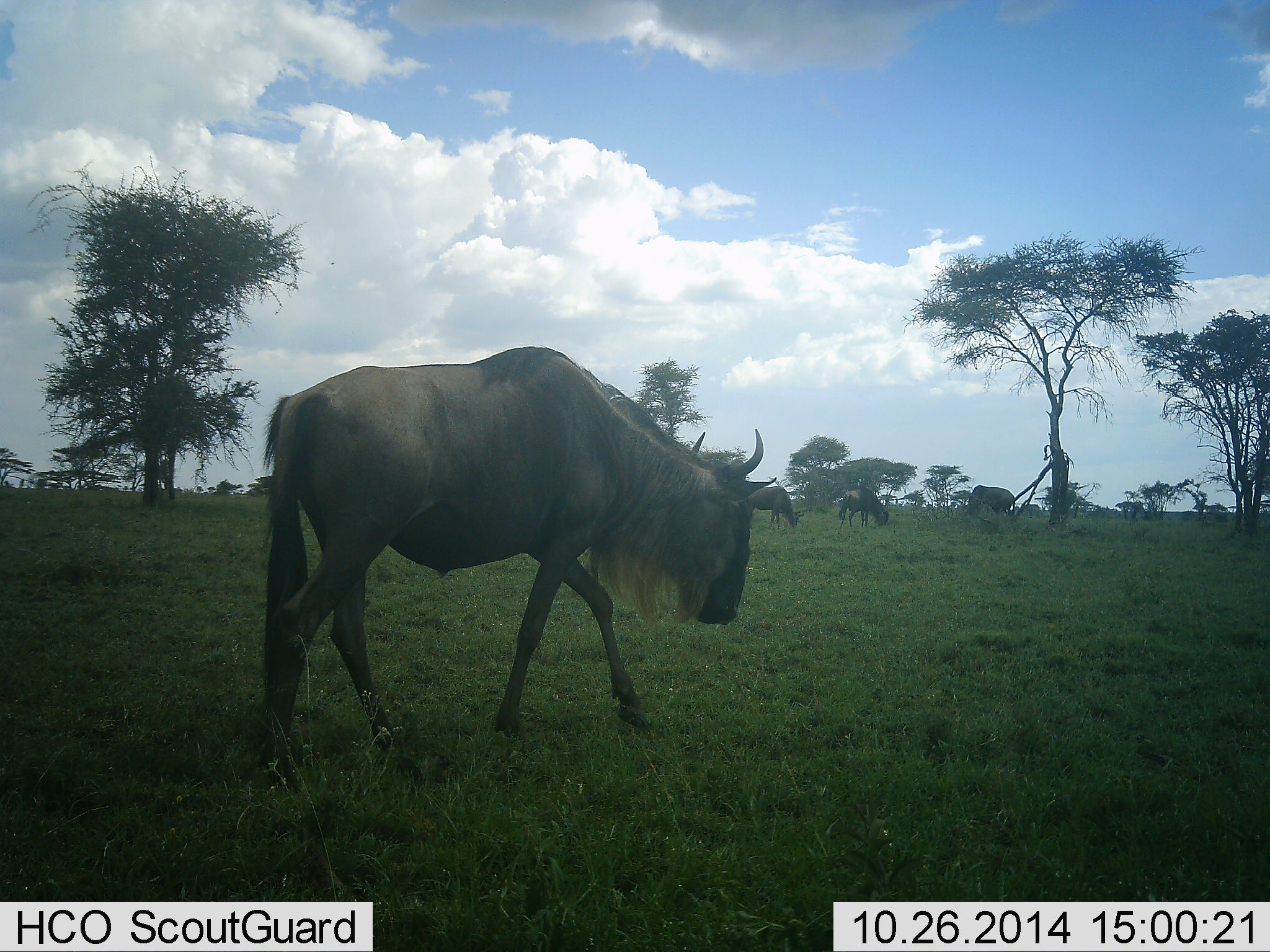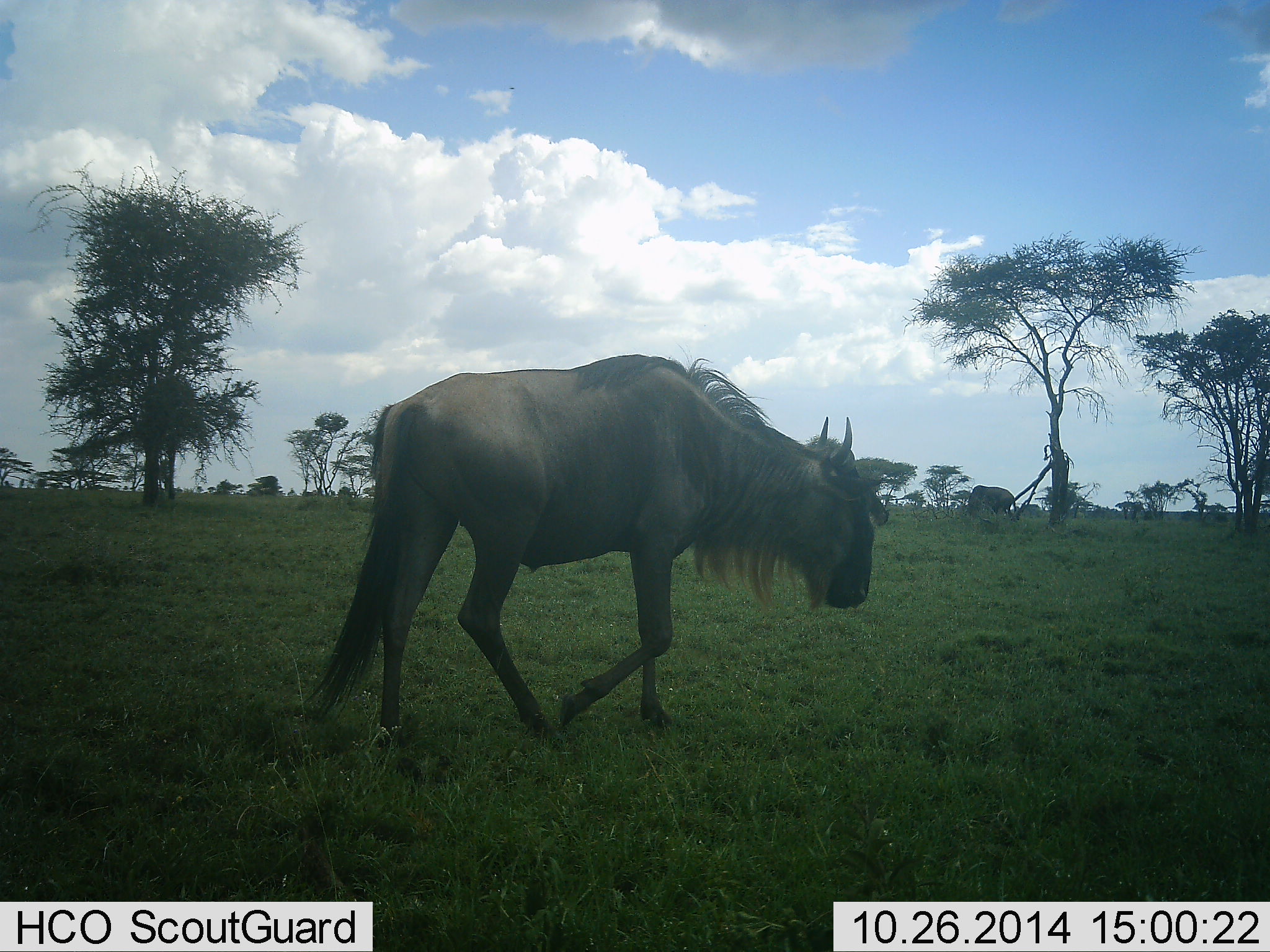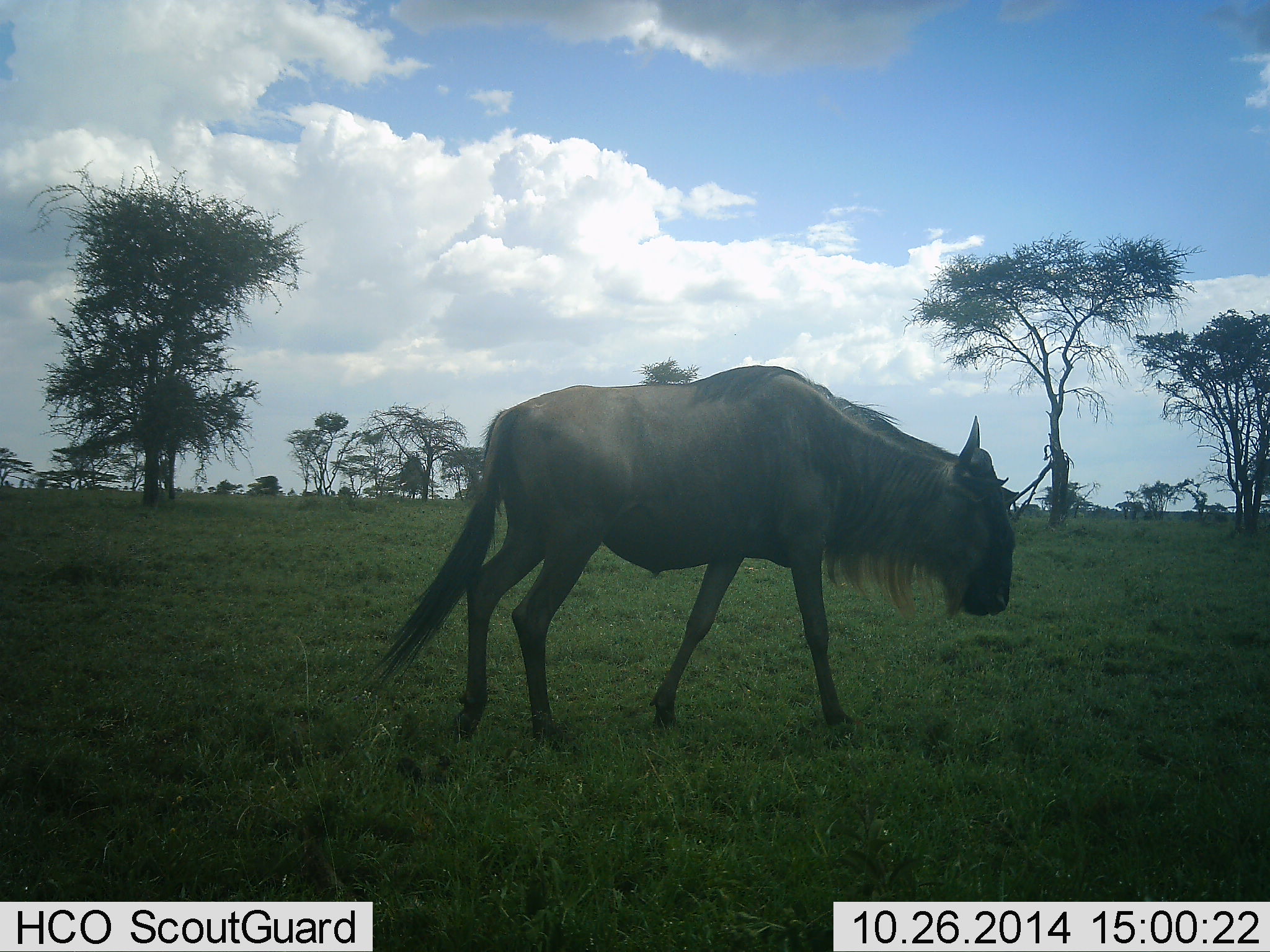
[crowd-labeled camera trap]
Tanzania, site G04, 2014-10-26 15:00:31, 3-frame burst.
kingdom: Animalia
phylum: Chordata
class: Mammalia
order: Artiodactyla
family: Bovidae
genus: Connochaetes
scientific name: Connochaetes taurinus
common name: blue wildebeest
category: wildebeest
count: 4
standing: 40%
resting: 0%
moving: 70%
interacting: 0%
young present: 0%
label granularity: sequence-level